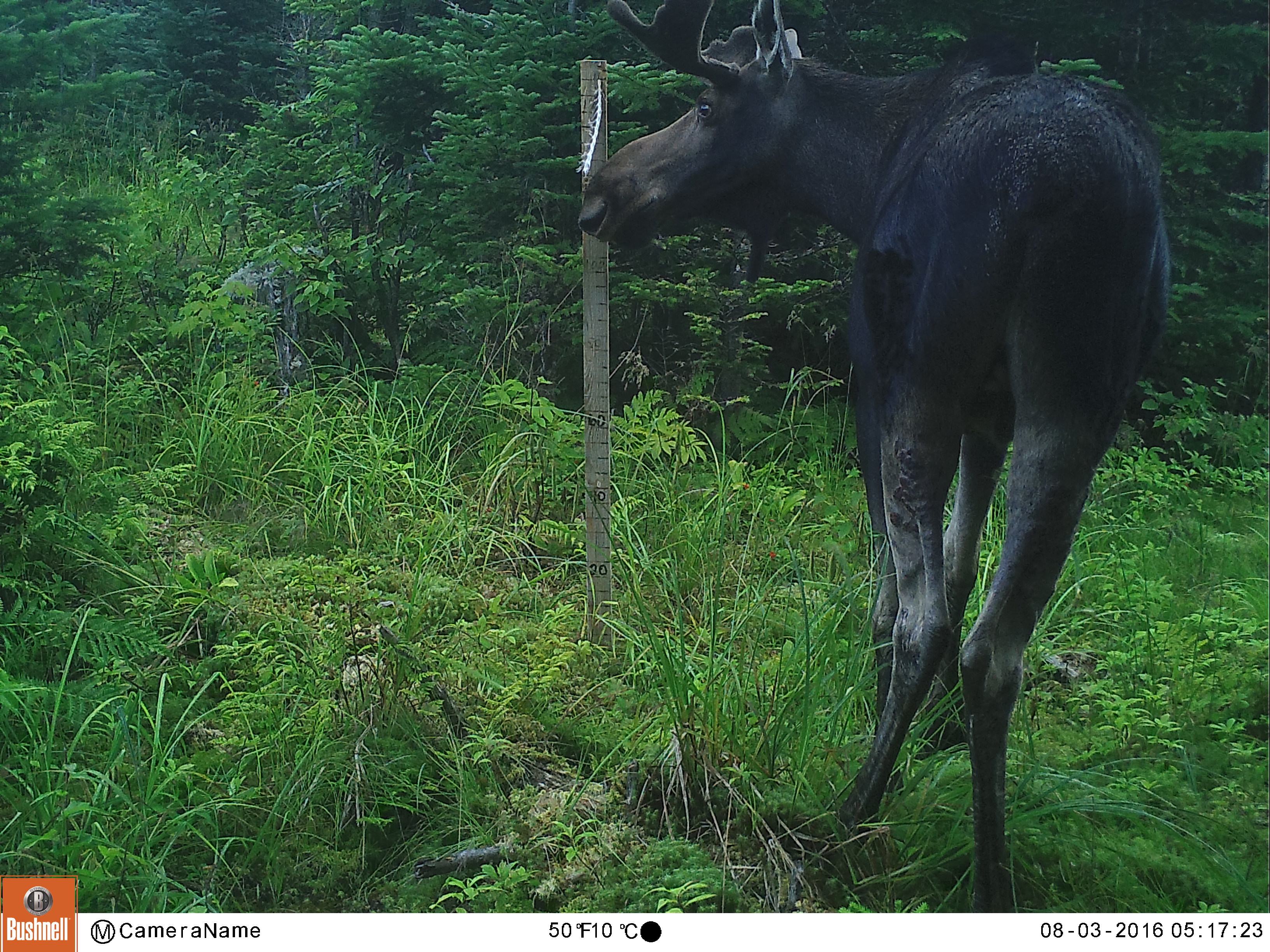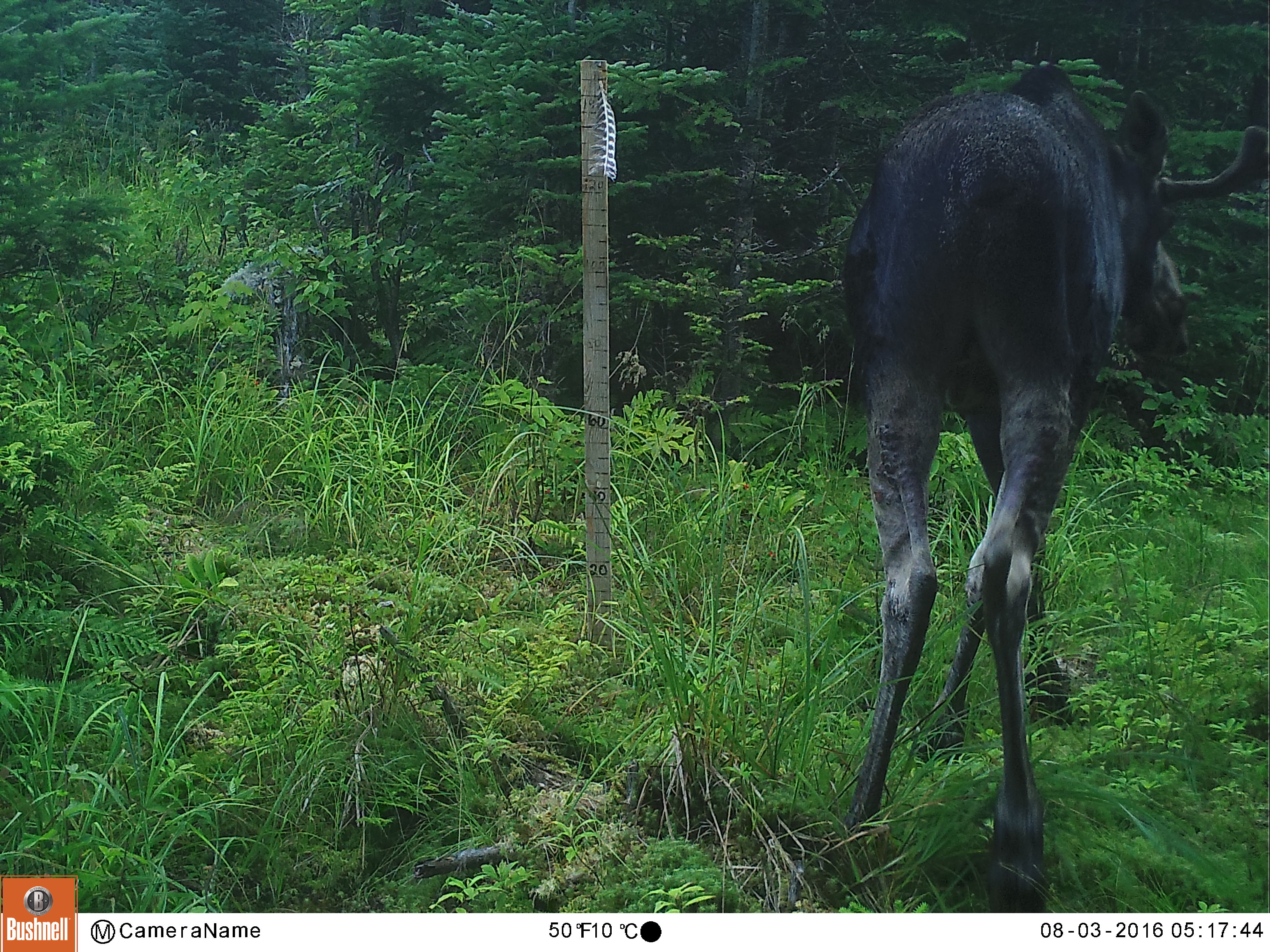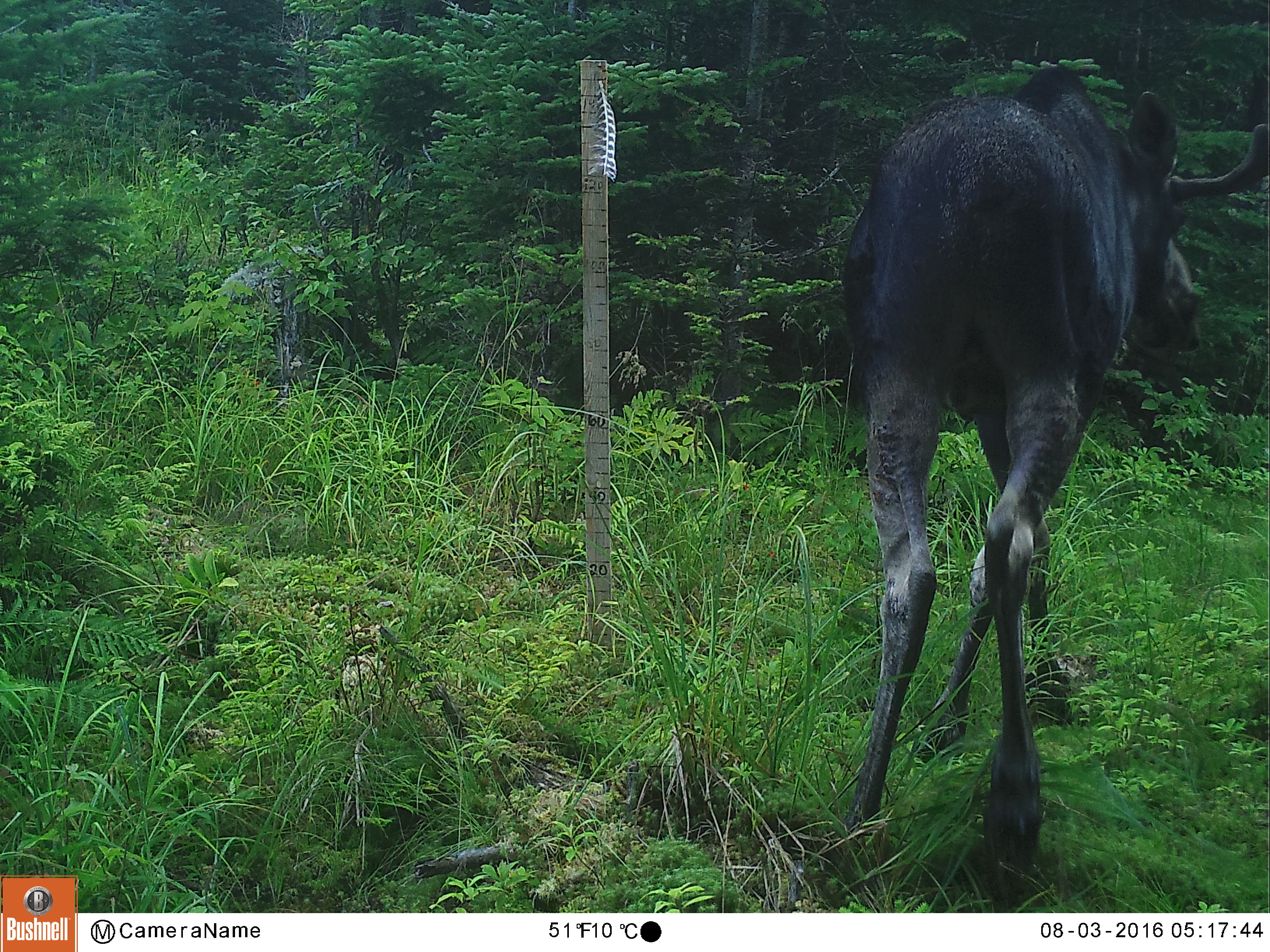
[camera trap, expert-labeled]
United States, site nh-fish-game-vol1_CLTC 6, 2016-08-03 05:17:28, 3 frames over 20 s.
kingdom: Animalia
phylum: Chordata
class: Mammalia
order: Artiodactyla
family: Cervidae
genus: Alces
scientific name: Alces alces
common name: moose